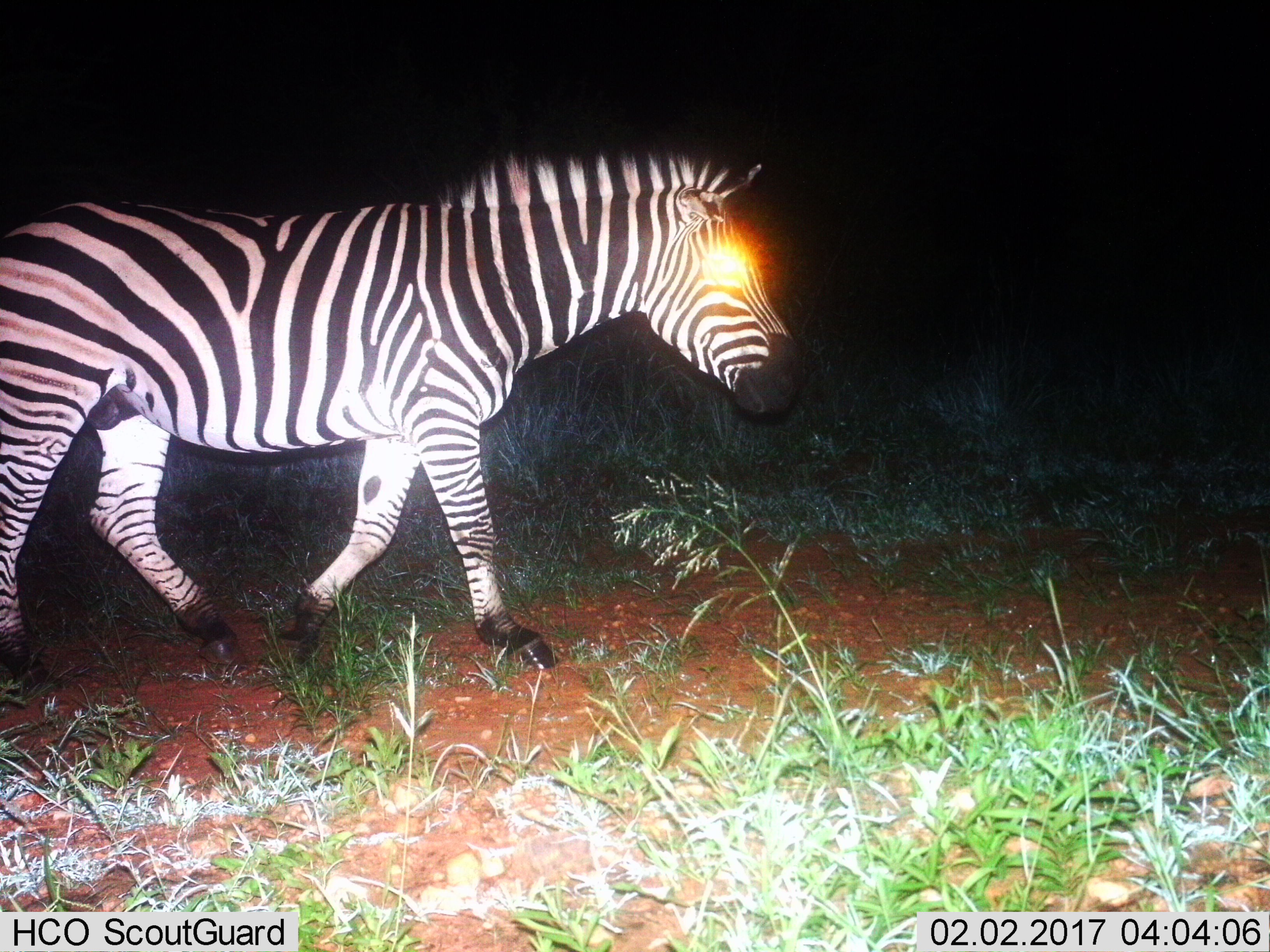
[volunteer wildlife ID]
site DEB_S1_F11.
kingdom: Animalia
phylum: Chordata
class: Mammalia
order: Perissodactyla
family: Equidae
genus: Equus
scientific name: Equus quagga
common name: plains zebra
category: zebraplains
Zebraplains (plains zebra) (Equus quagga), count 1. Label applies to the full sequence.